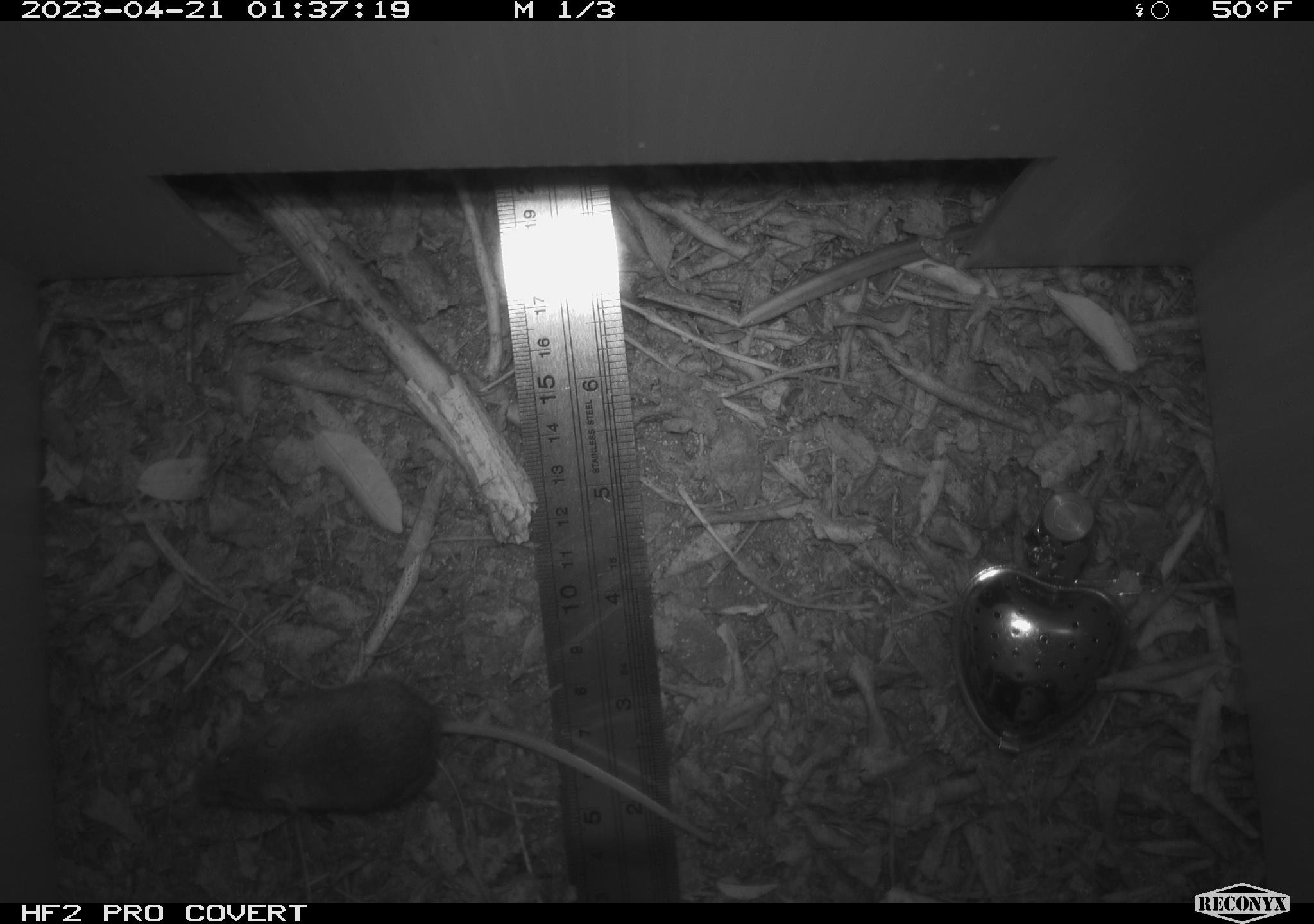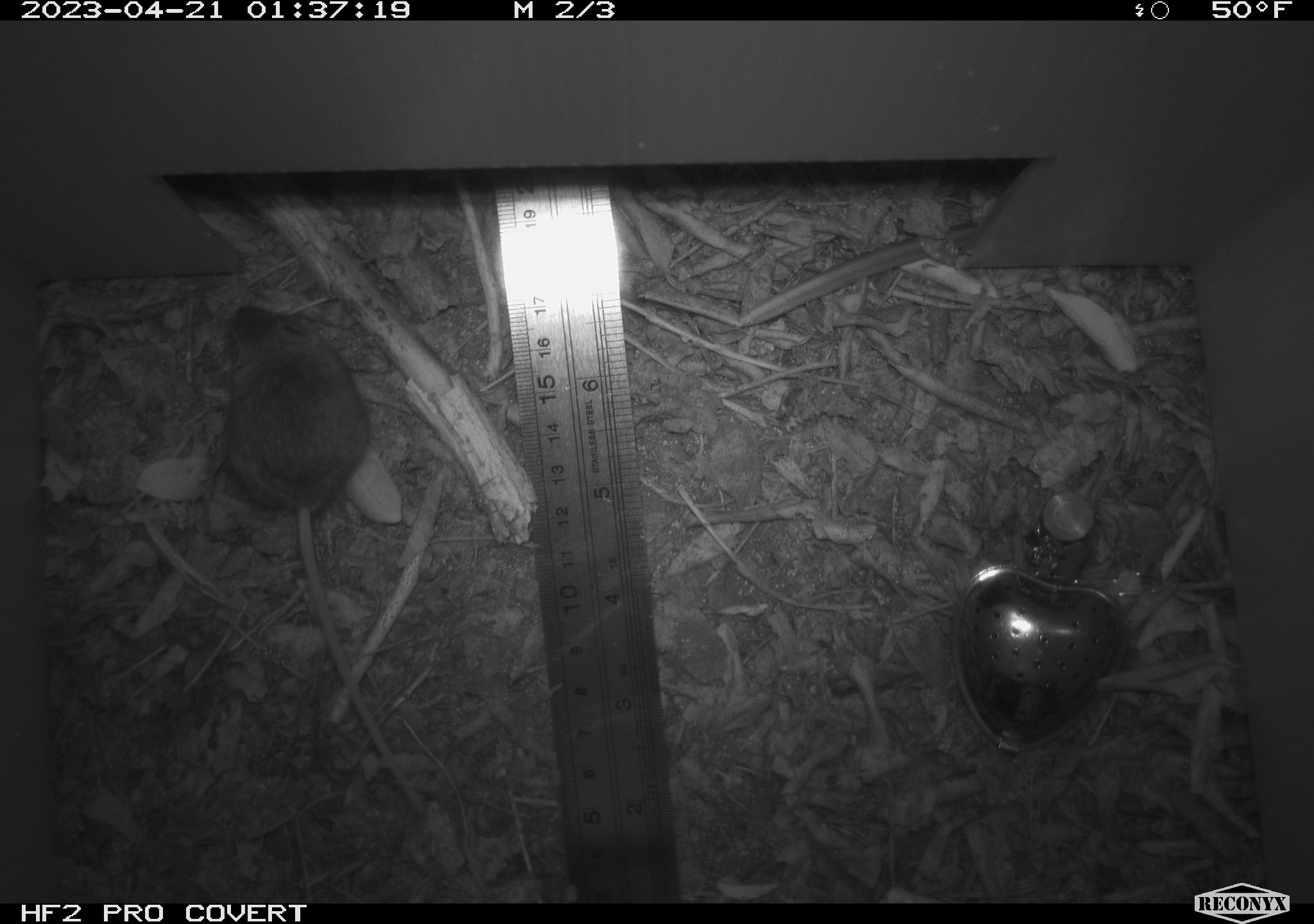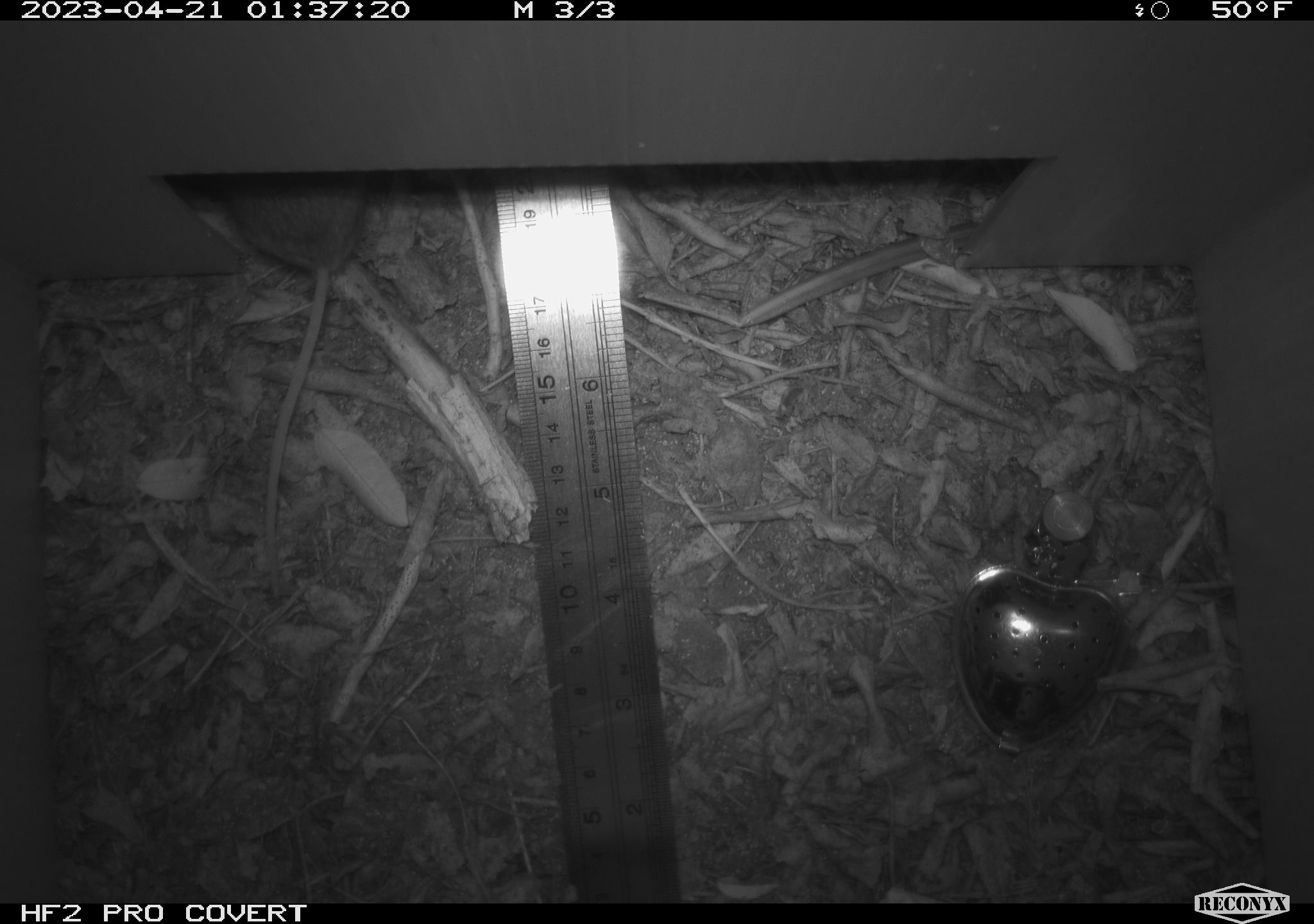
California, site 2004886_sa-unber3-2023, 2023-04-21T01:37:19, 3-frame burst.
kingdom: Animalia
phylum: Chordata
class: Mammalia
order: Rodentia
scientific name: Rodentia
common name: mouse species